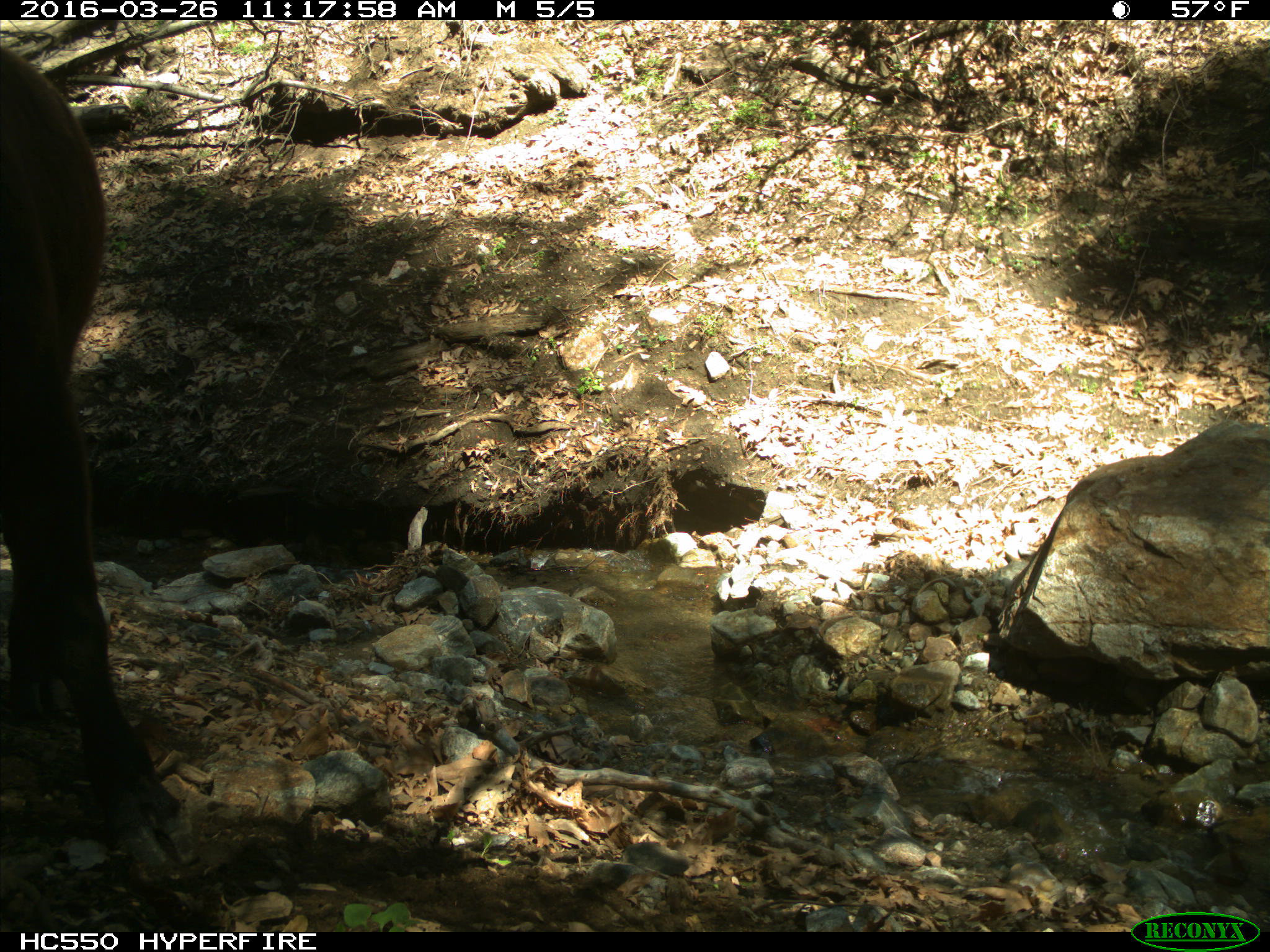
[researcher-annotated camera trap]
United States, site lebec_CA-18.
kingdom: Animalia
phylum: Chordata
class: Mammalia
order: Artiodactyla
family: Bovidae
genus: Bos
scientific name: Bos taurus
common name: domestic cow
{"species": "Bos taurus (domestic cow)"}